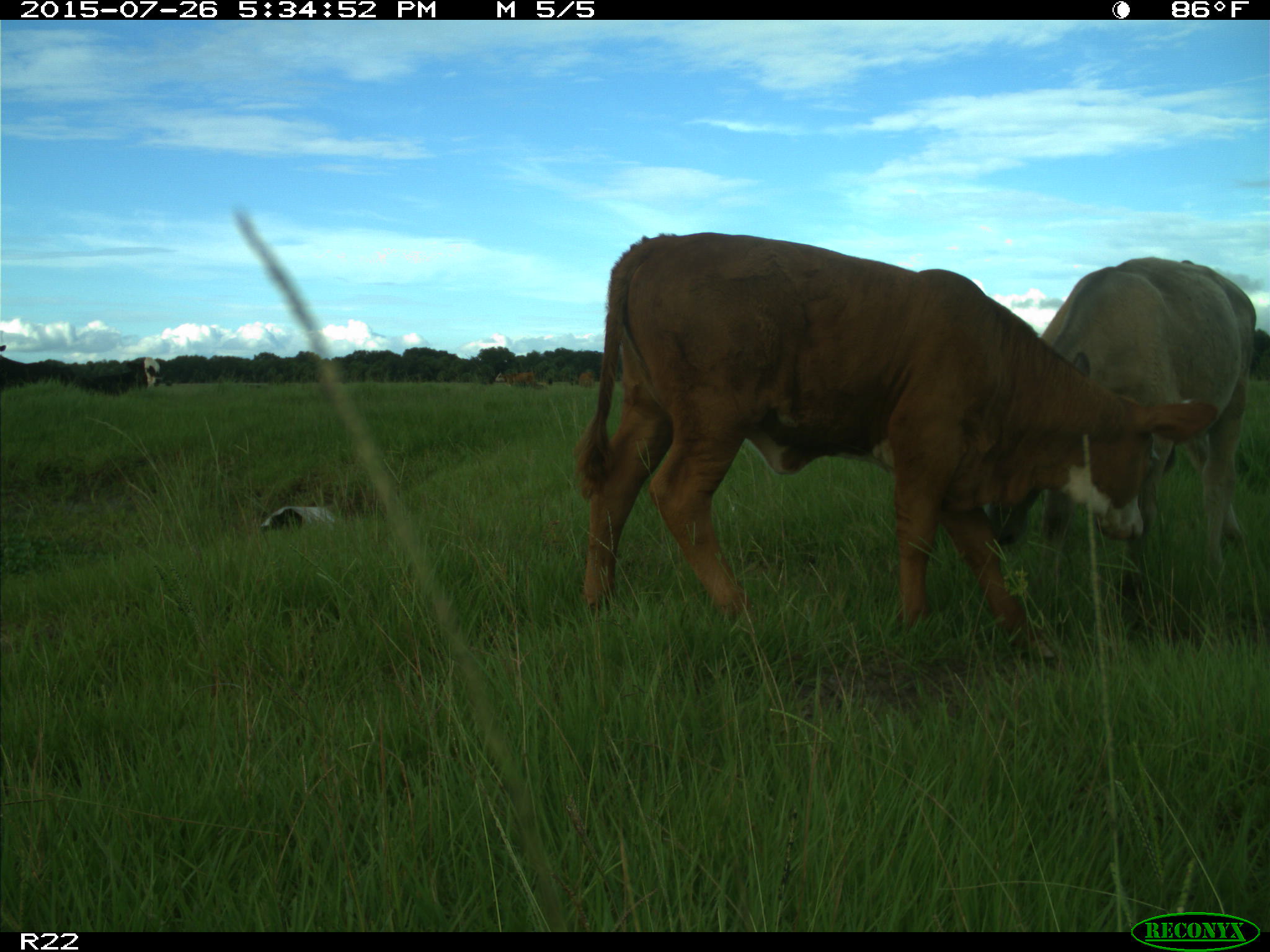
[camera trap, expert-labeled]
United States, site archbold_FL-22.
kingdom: Animalia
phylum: Chordata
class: Mammalia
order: Artiodactyla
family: Bovidae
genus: Bos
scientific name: Bos taurus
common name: domestic cow